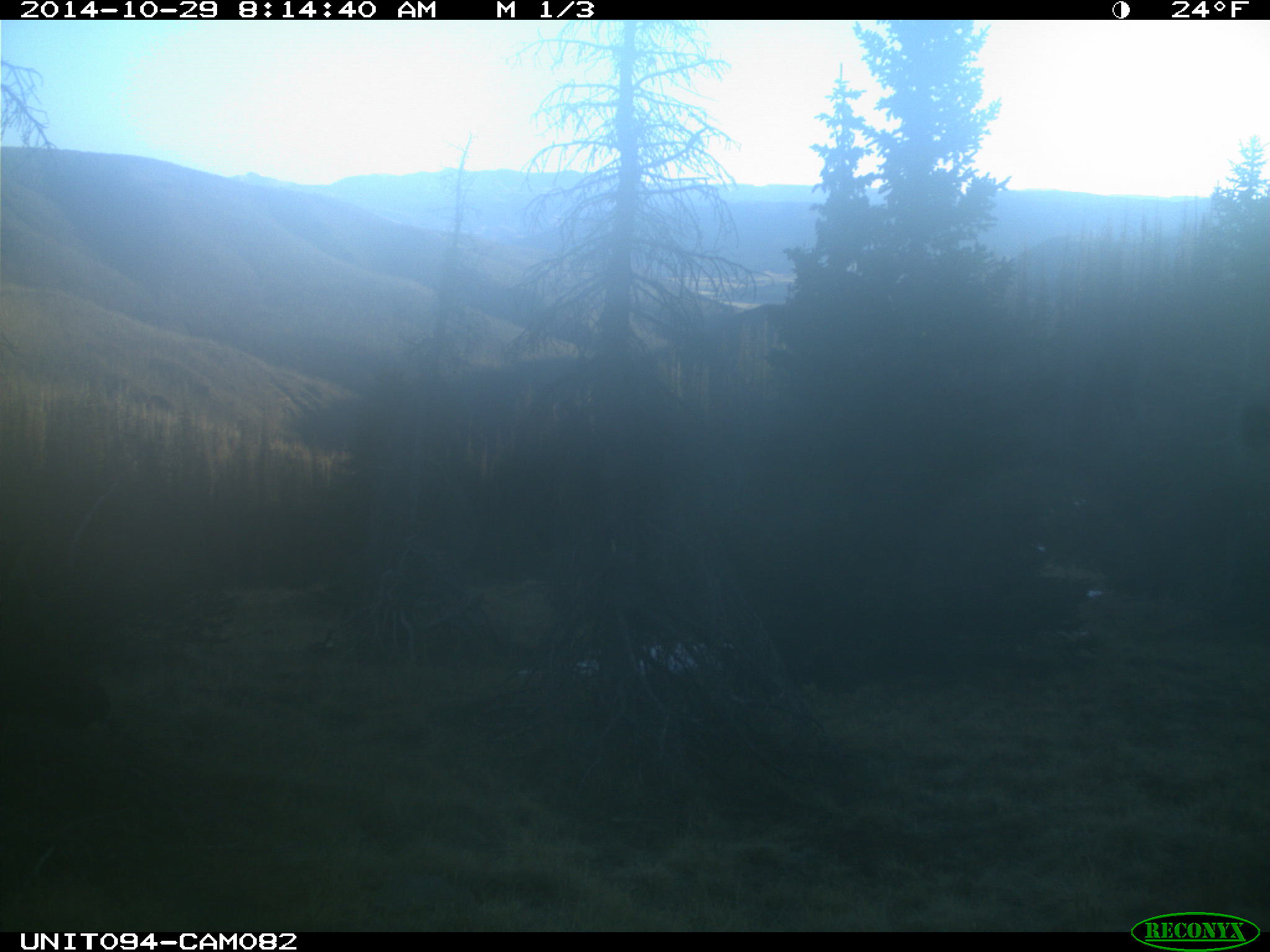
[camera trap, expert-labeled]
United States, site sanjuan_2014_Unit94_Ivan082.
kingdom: Animalia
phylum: Chordata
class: Mammalia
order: Artiodactyla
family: Cervidae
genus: Cervus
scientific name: Cervus elaphus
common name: red deer